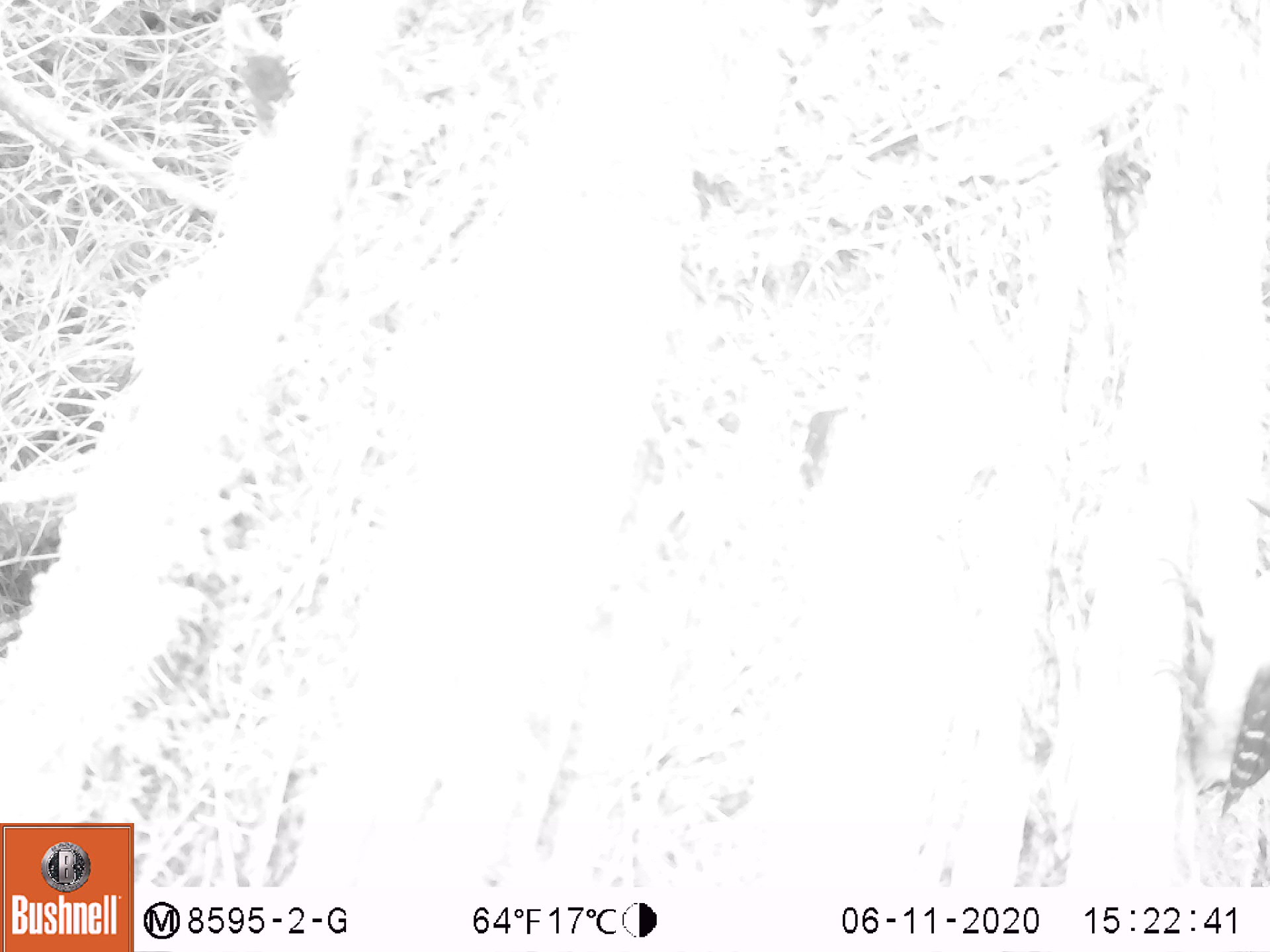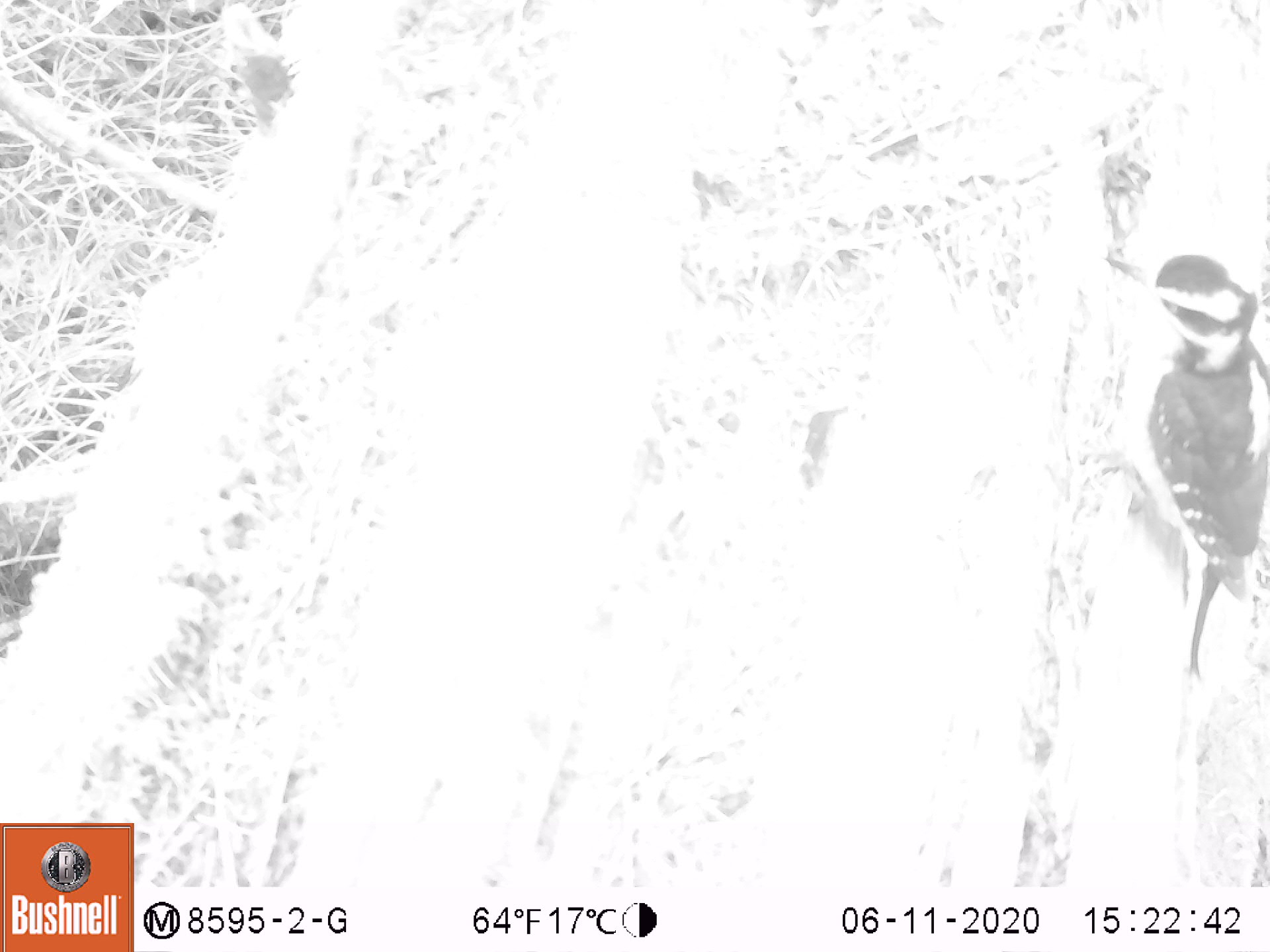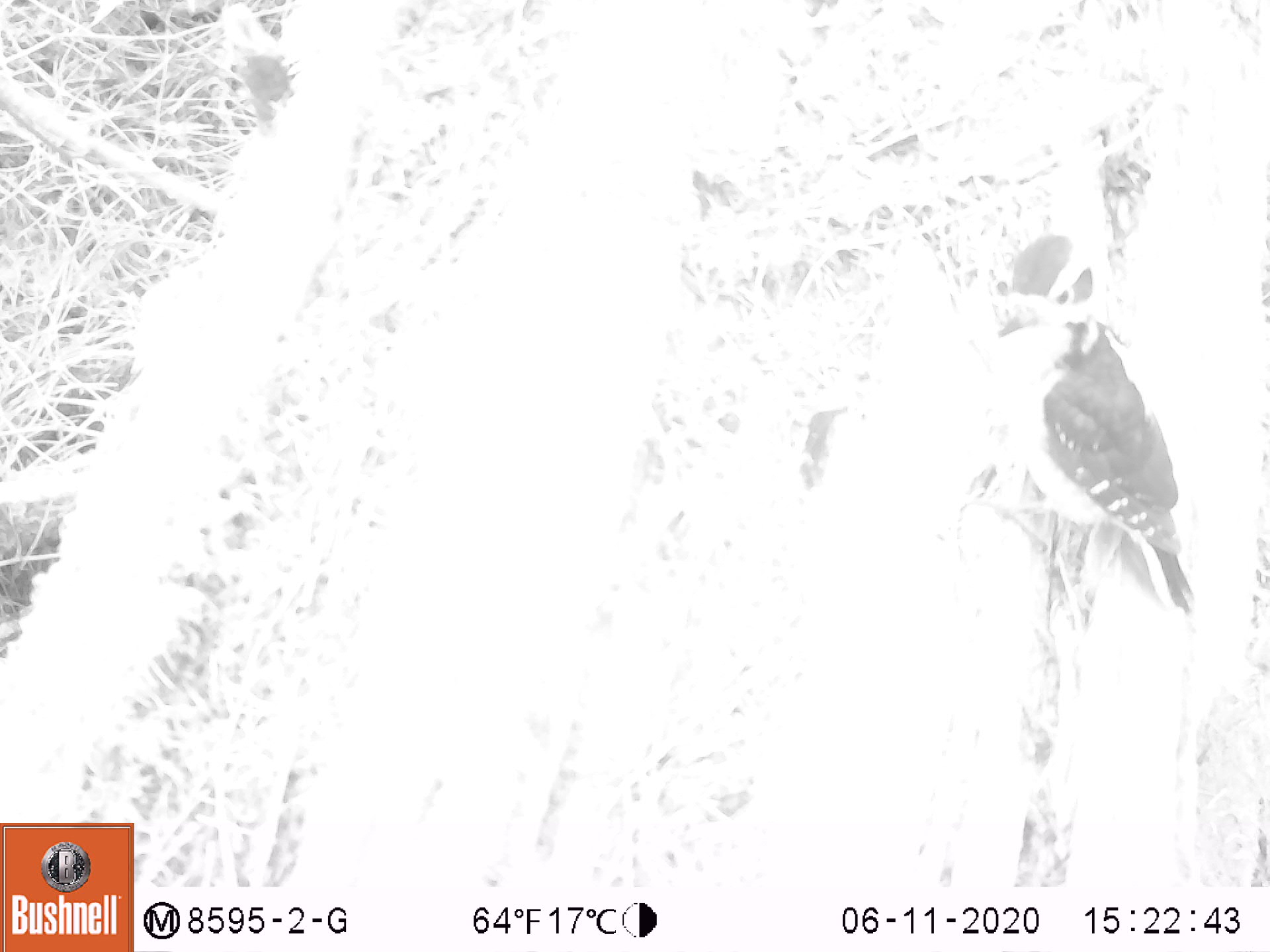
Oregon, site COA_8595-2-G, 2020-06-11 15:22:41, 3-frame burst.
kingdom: Animalia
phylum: Chordata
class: Aves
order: Piciformes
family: Picidae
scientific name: Picidae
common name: woodpeckers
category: picidae family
Picidae family (woodpeckers) (Picidae).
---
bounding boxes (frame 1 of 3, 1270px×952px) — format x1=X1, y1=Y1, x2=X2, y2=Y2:
picidae family: x1=1189, y1=541, x2=1263, y2=835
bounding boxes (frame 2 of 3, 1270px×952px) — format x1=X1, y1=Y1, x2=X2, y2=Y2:
picidae family: x1=1113, y1=247, x2=1263, y2=666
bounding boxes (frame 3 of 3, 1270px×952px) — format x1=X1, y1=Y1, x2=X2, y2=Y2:
picidae family: x1=991, y1=222, x2=1193, y2=604